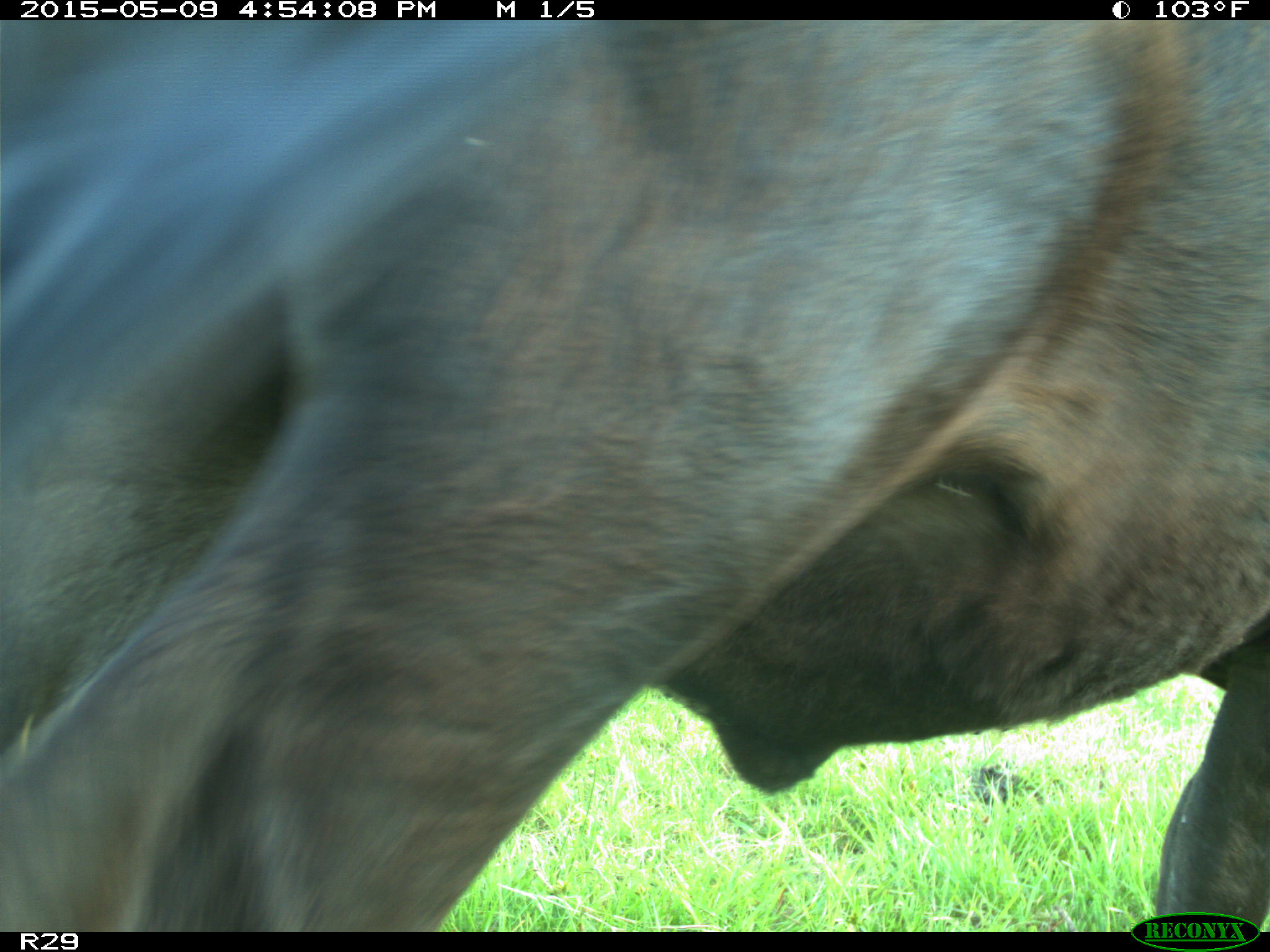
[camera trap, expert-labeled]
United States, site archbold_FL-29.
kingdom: Animalia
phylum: Chordata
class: Mammalia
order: Artiodactyla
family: Bovidae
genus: Bos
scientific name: Bos taurus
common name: domestic cow